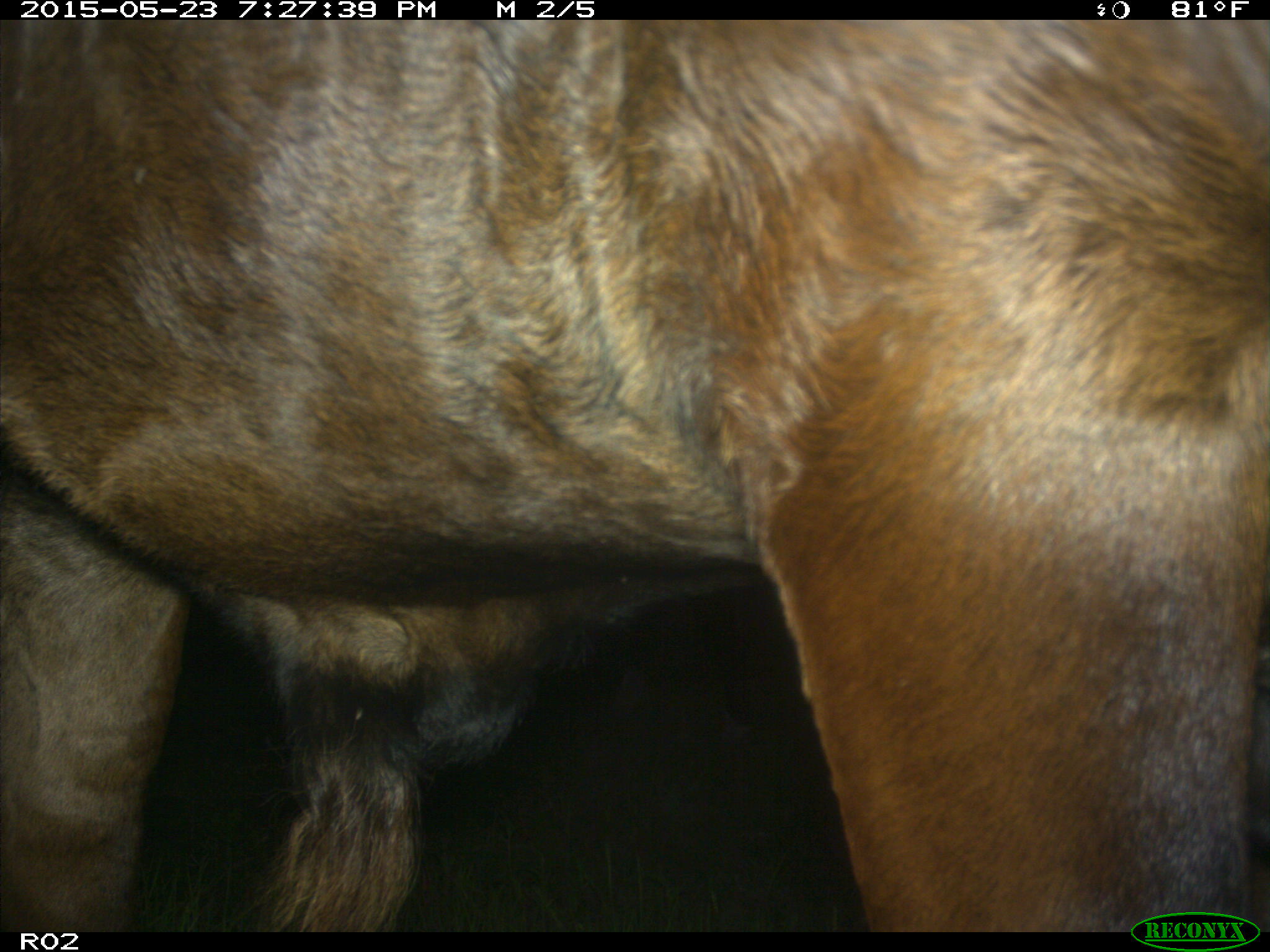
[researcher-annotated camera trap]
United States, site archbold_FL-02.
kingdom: Animalia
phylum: Chordata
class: Mammalia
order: Artiodactyla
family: Bovidae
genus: Bos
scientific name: Bos taurus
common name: domestic cow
Bos taurus (domestic cow).